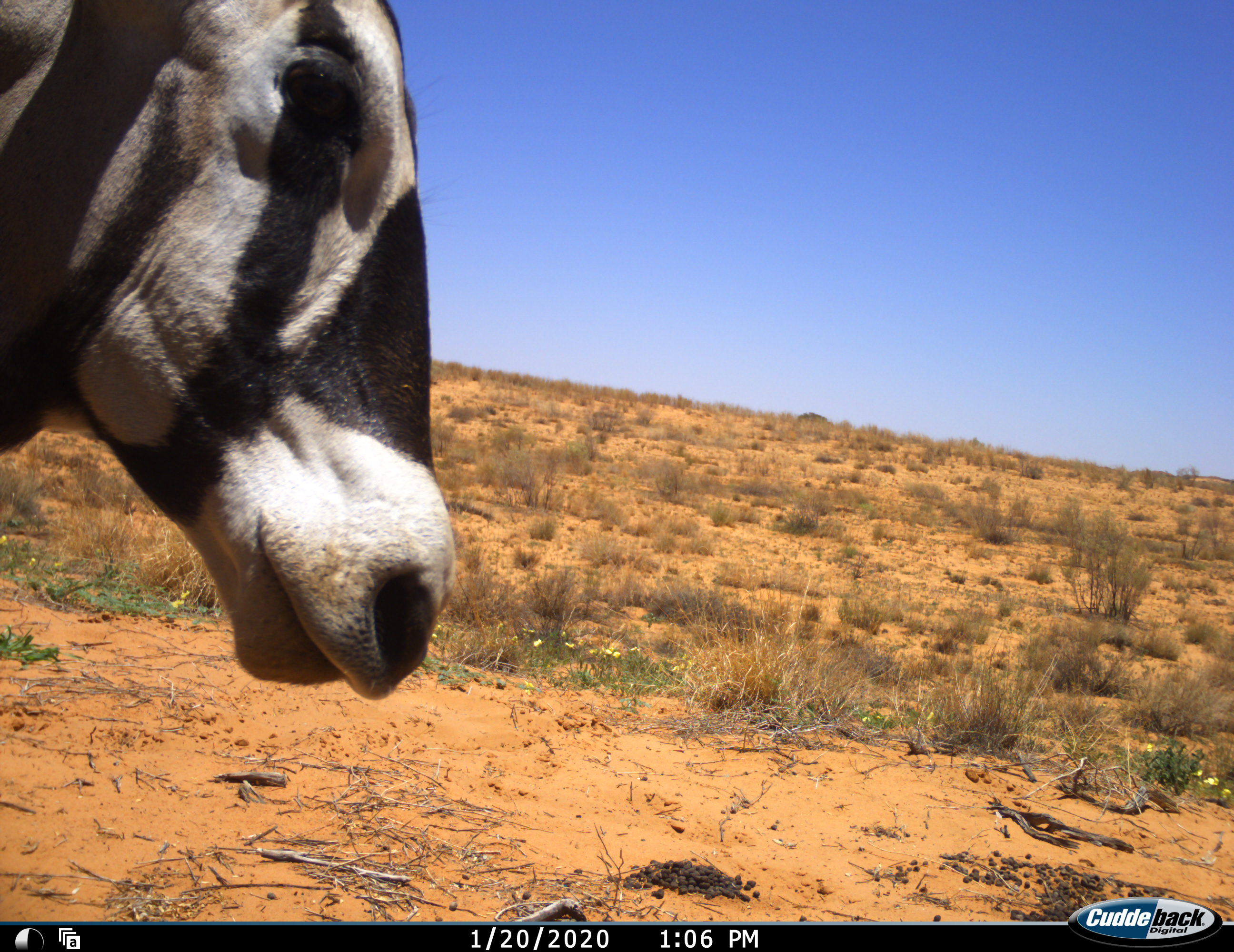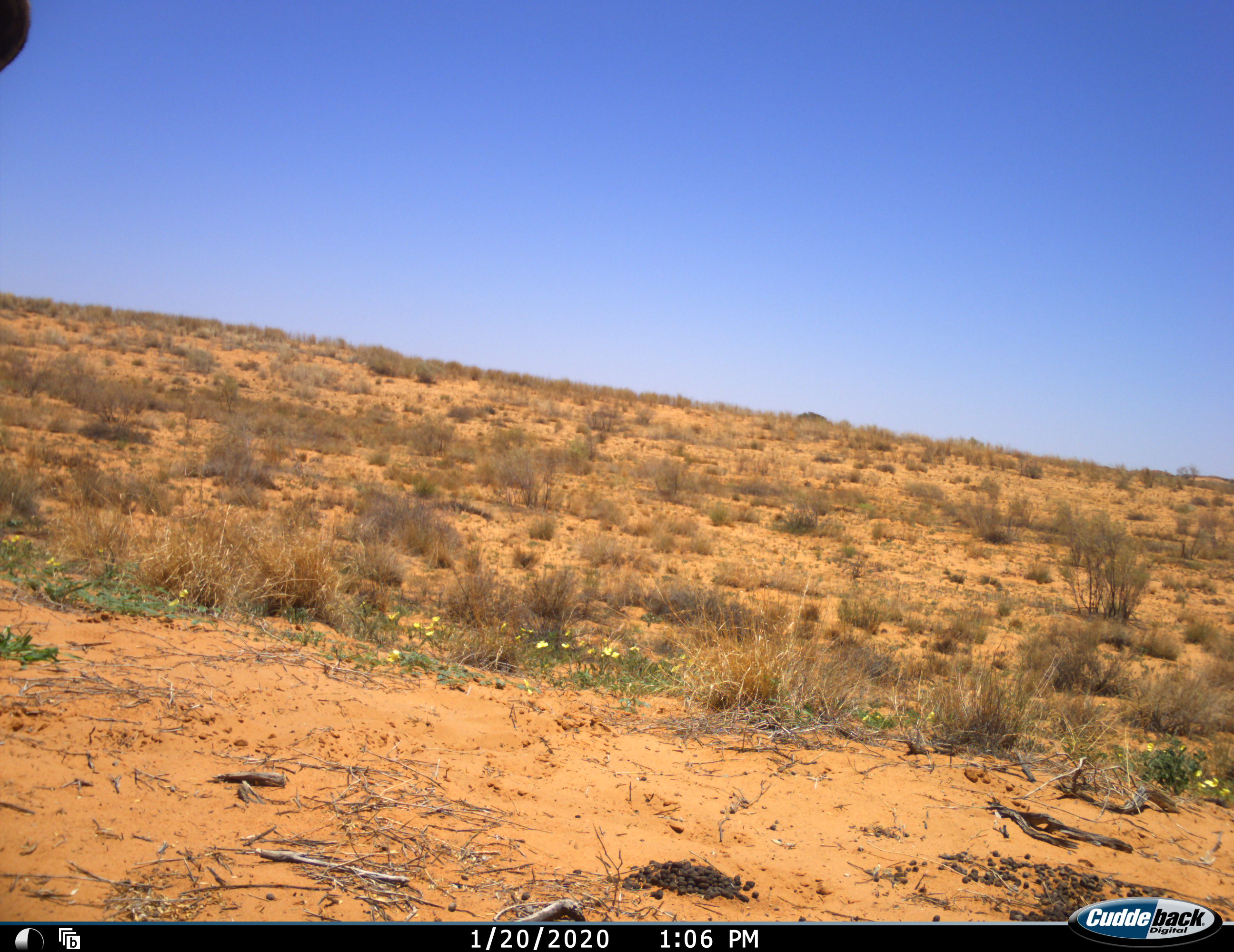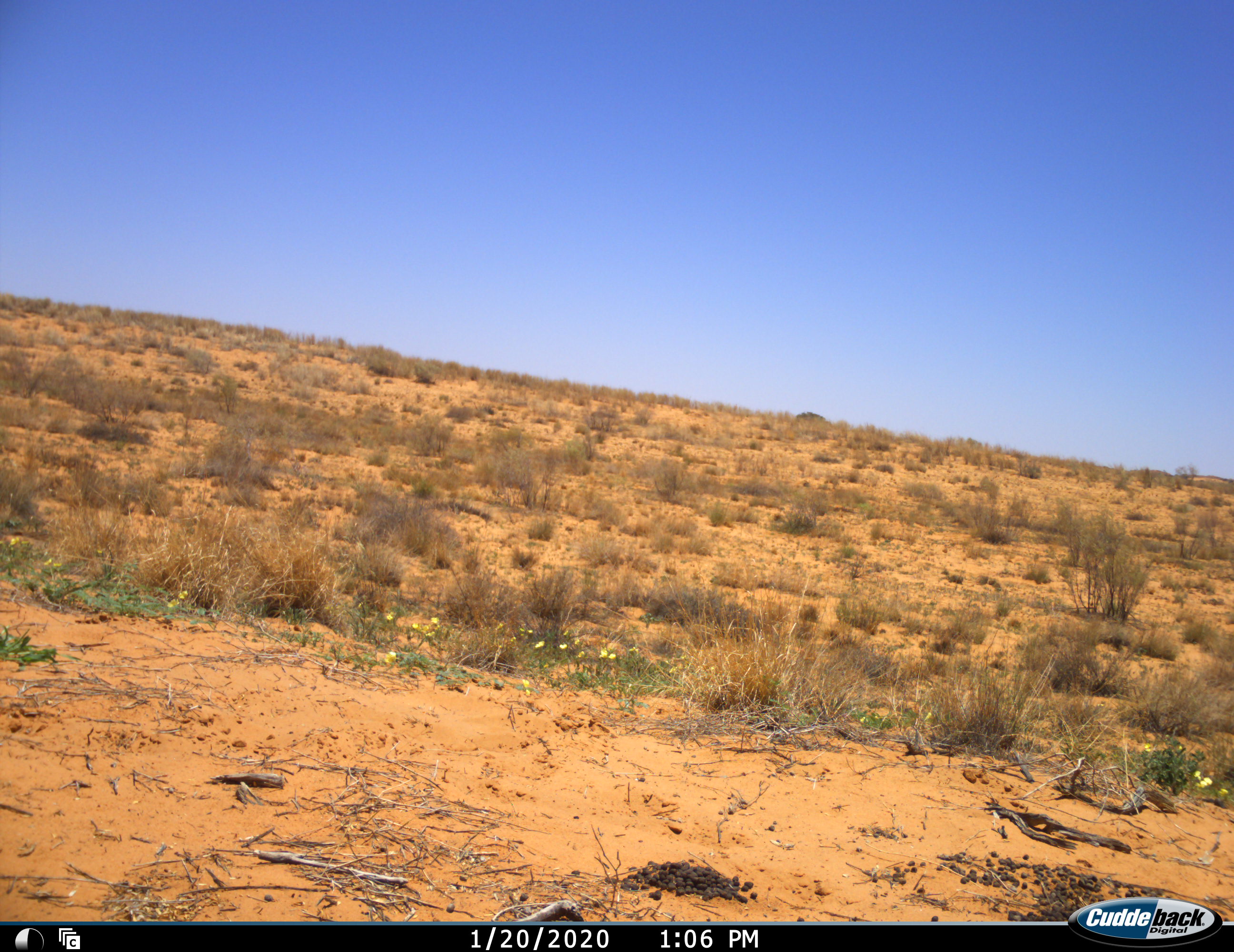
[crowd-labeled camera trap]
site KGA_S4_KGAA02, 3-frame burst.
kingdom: Animalia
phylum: Chordata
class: Mammalia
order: Artiodactyla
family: Bovidae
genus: Oryx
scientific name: Oryx gazella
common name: gemsbok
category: oryx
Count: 1.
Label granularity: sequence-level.